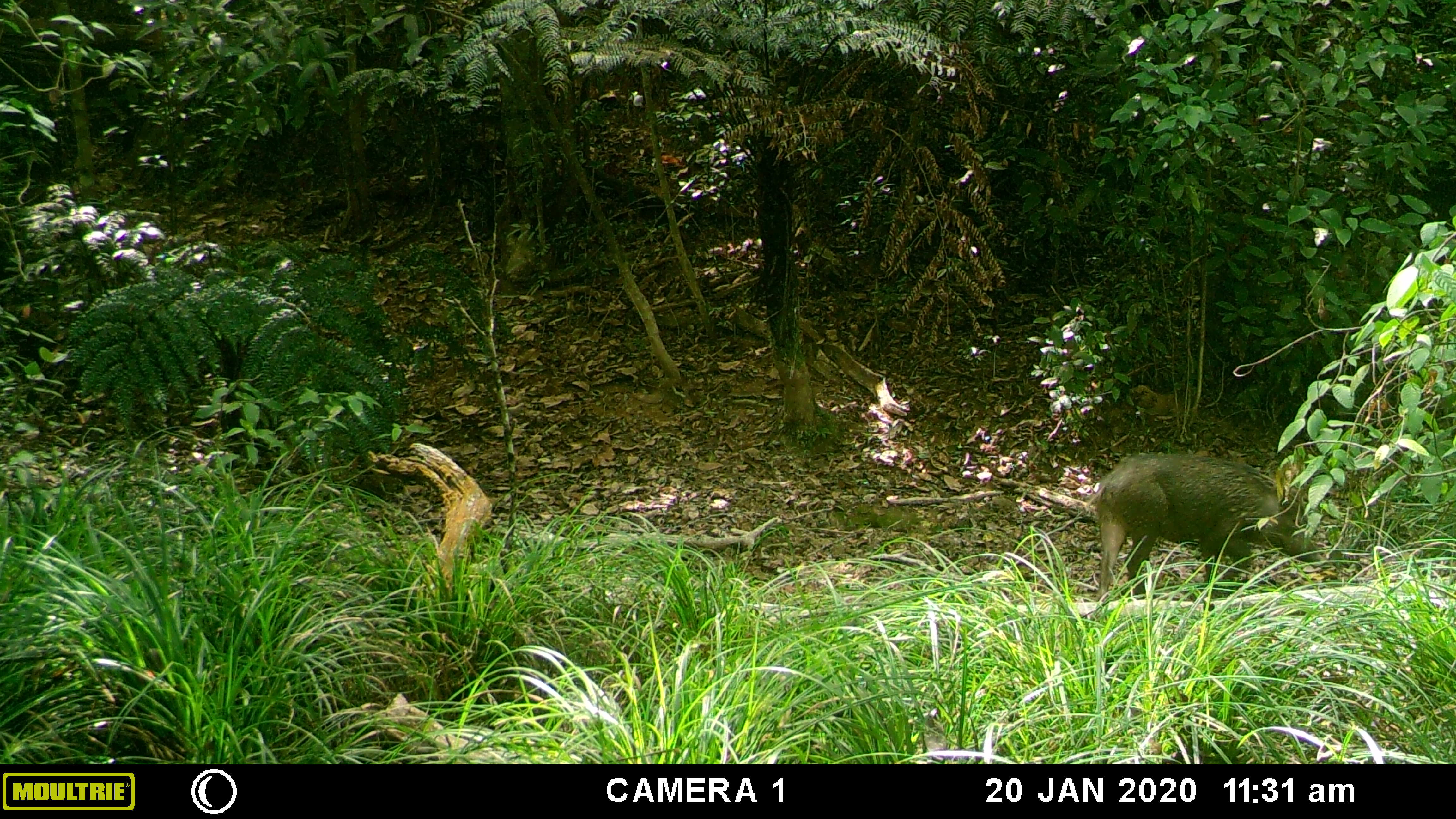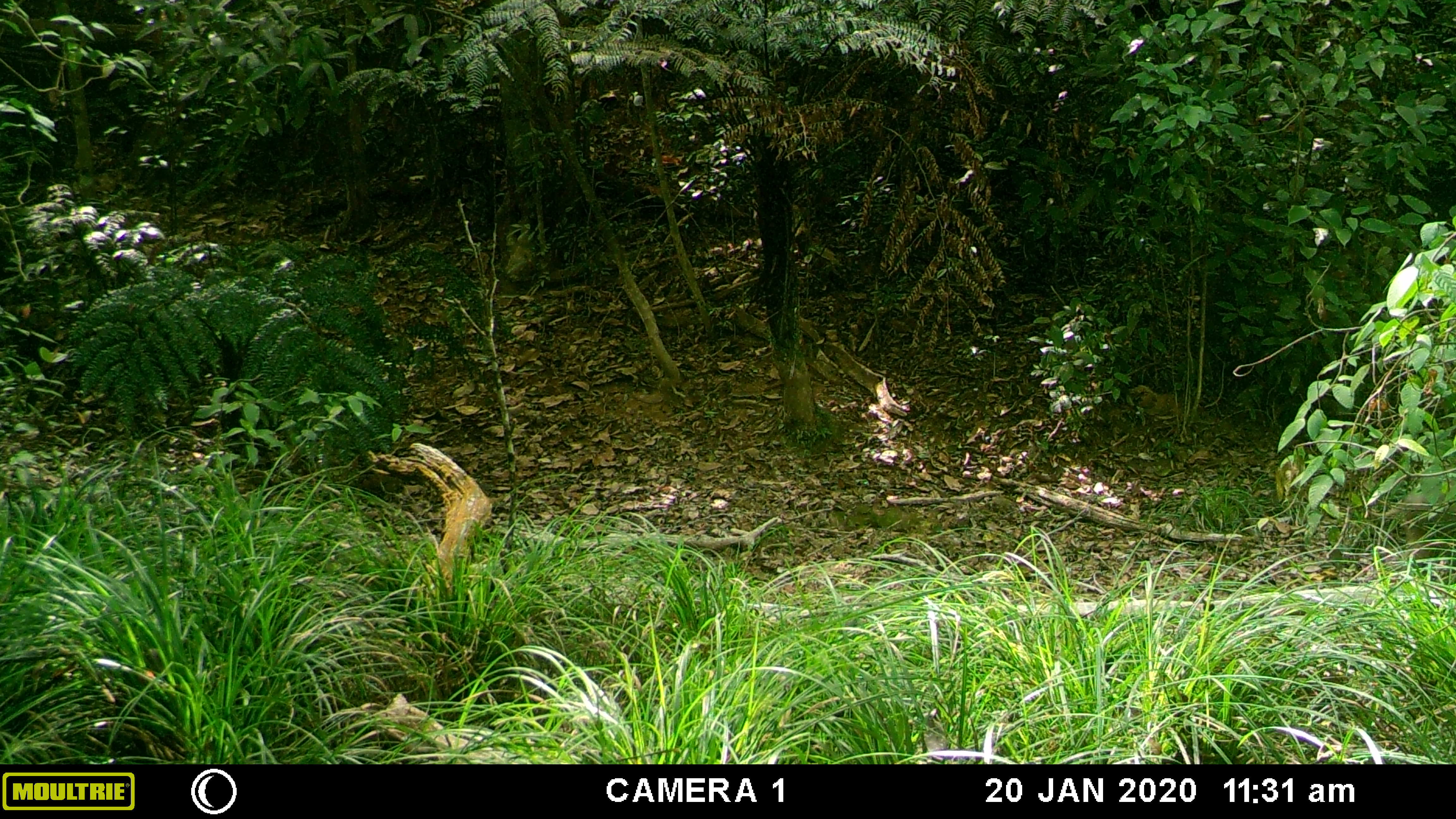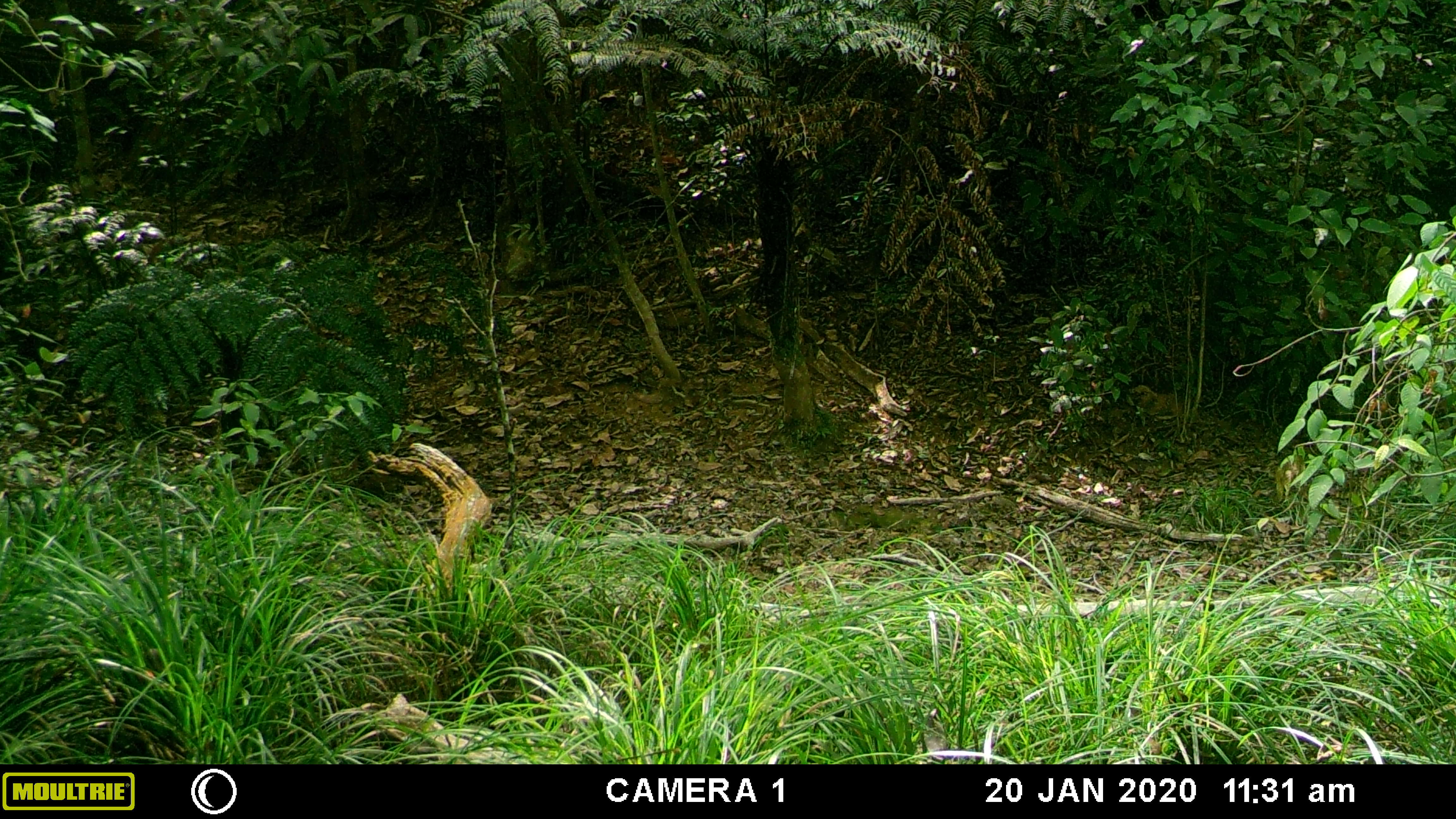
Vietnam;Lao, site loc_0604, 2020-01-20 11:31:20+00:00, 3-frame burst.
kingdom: Animalia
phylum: Chordata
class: Mammalia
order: Artiodactyla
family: Suidae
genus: Sus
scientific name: Sus scrofa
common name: eurasian wild pig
Eurasian wild pig (Sus scrofa). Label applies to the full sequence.